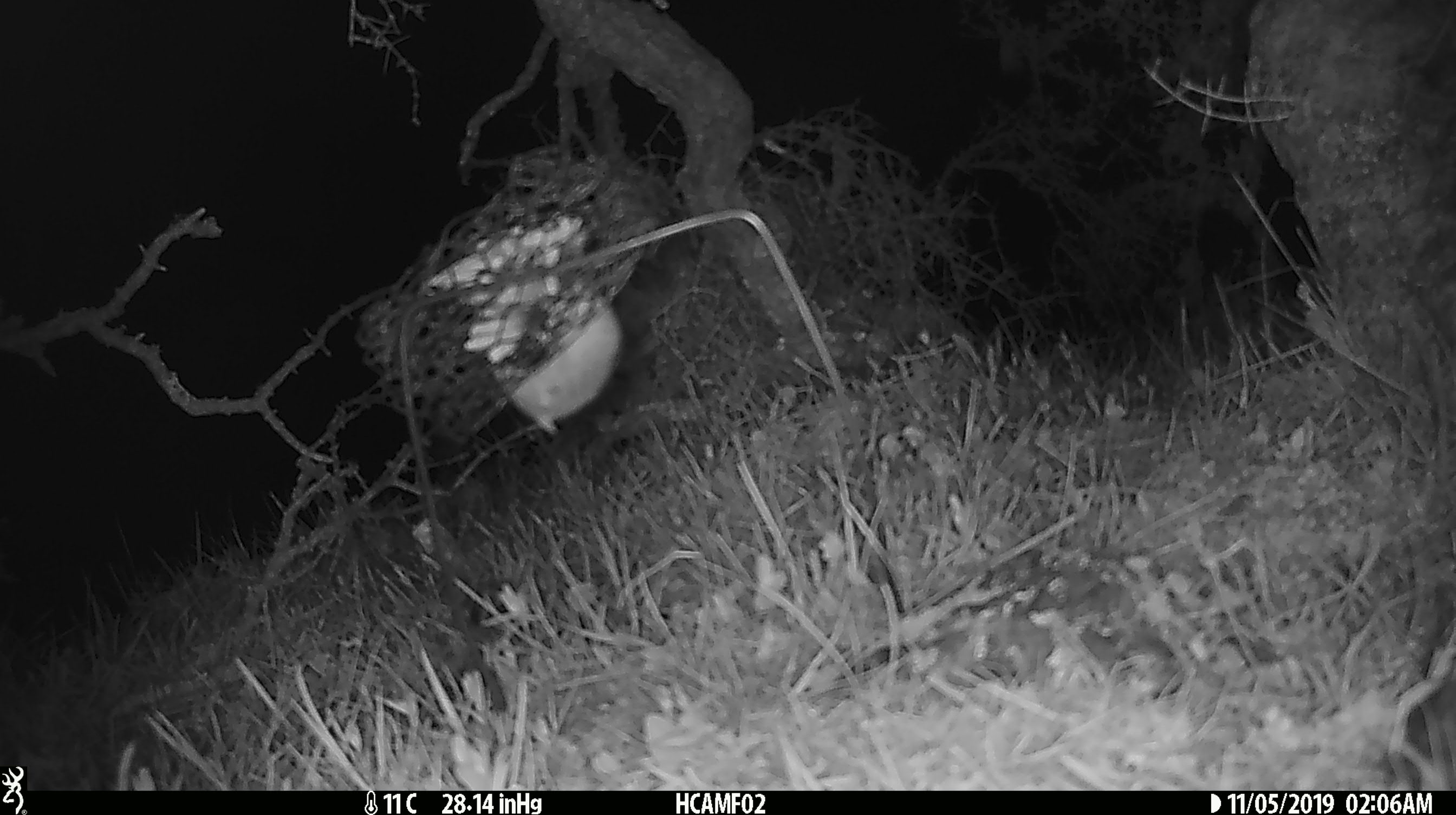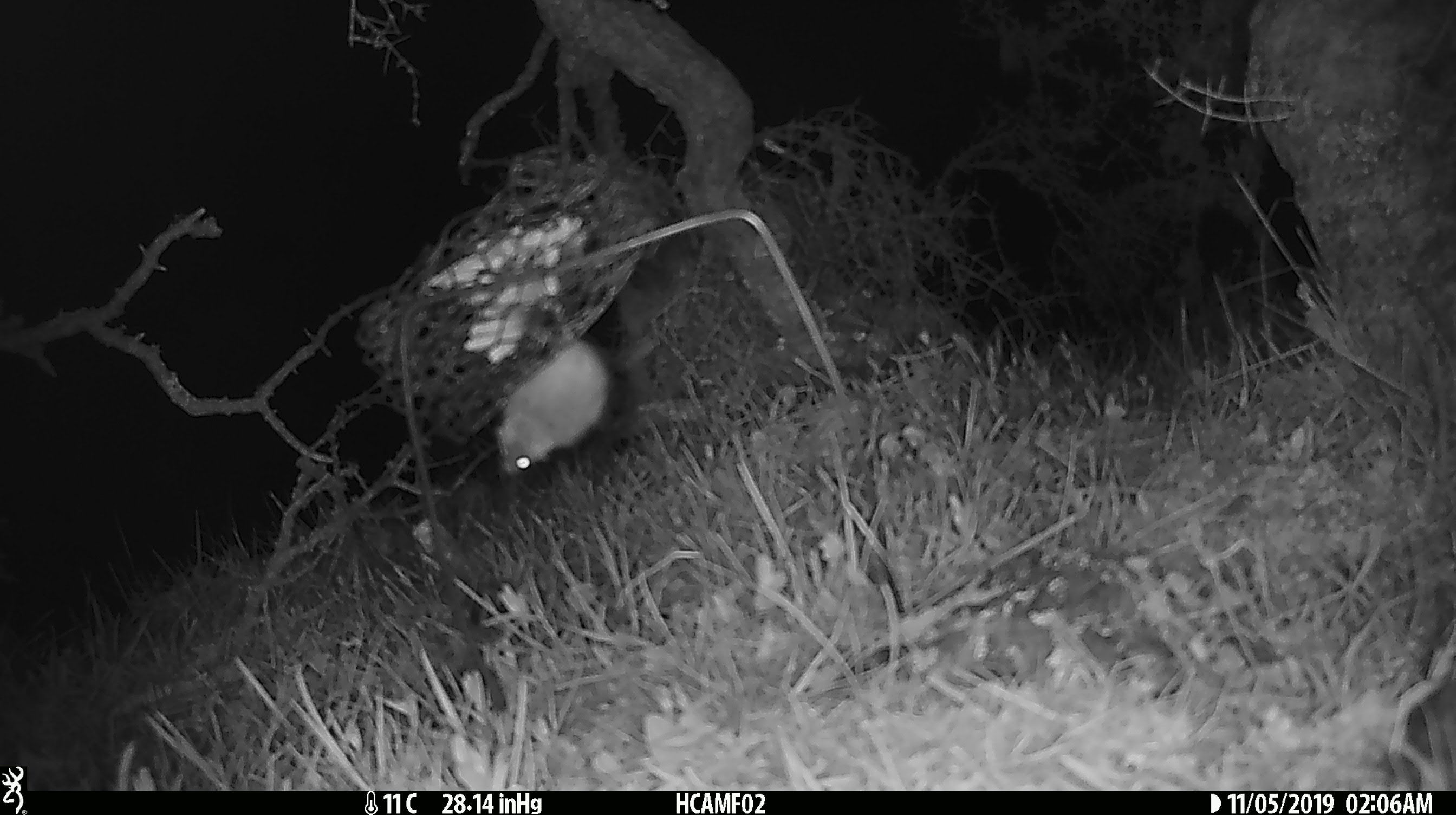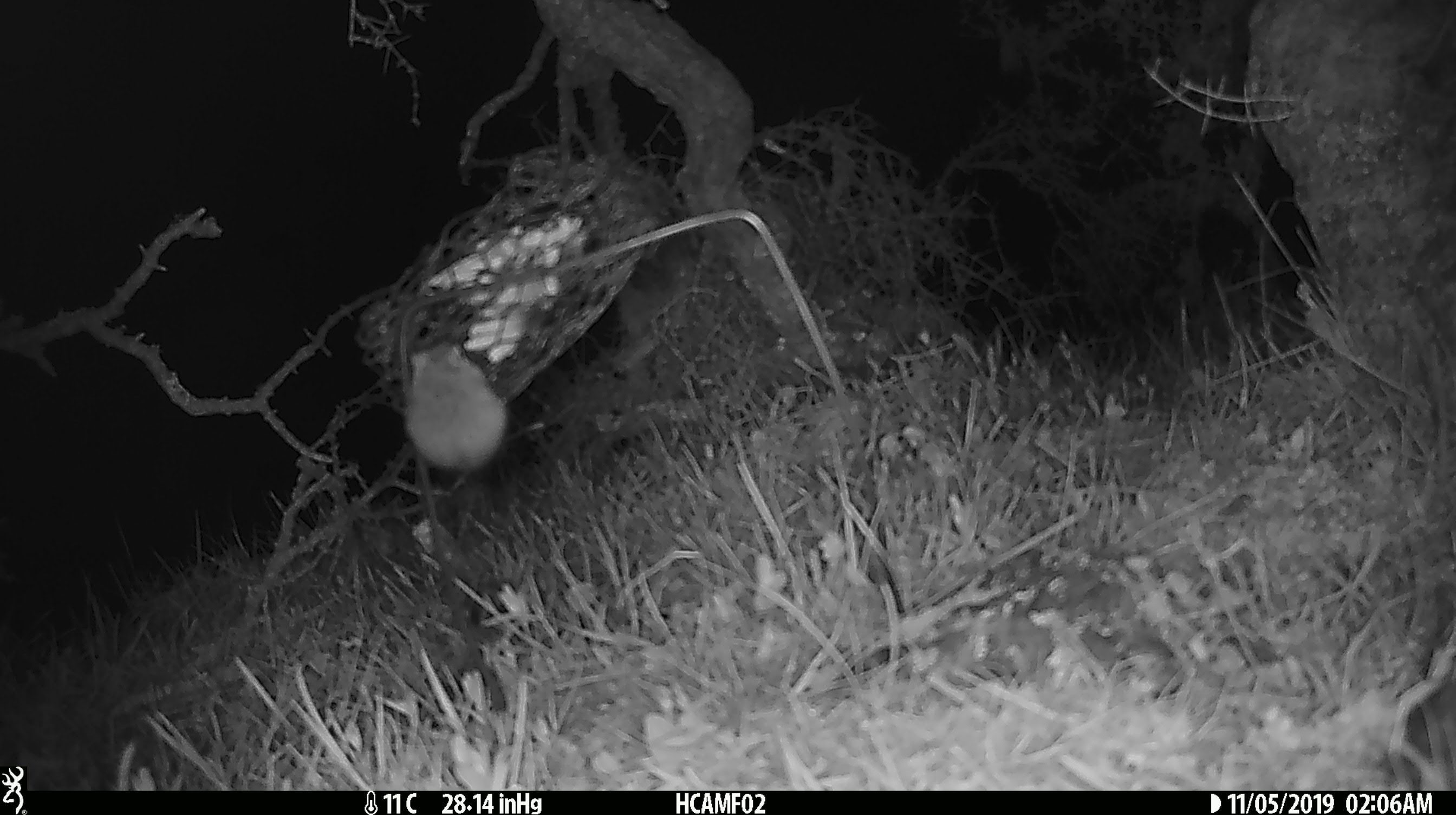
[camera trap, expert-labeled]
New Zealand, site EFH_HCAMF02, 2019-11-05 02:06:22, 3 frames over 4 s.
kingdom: Animalia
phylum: Chordata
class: Mammalia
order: Rodentia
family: Muridae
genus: Mus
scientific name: Mus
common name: mouse